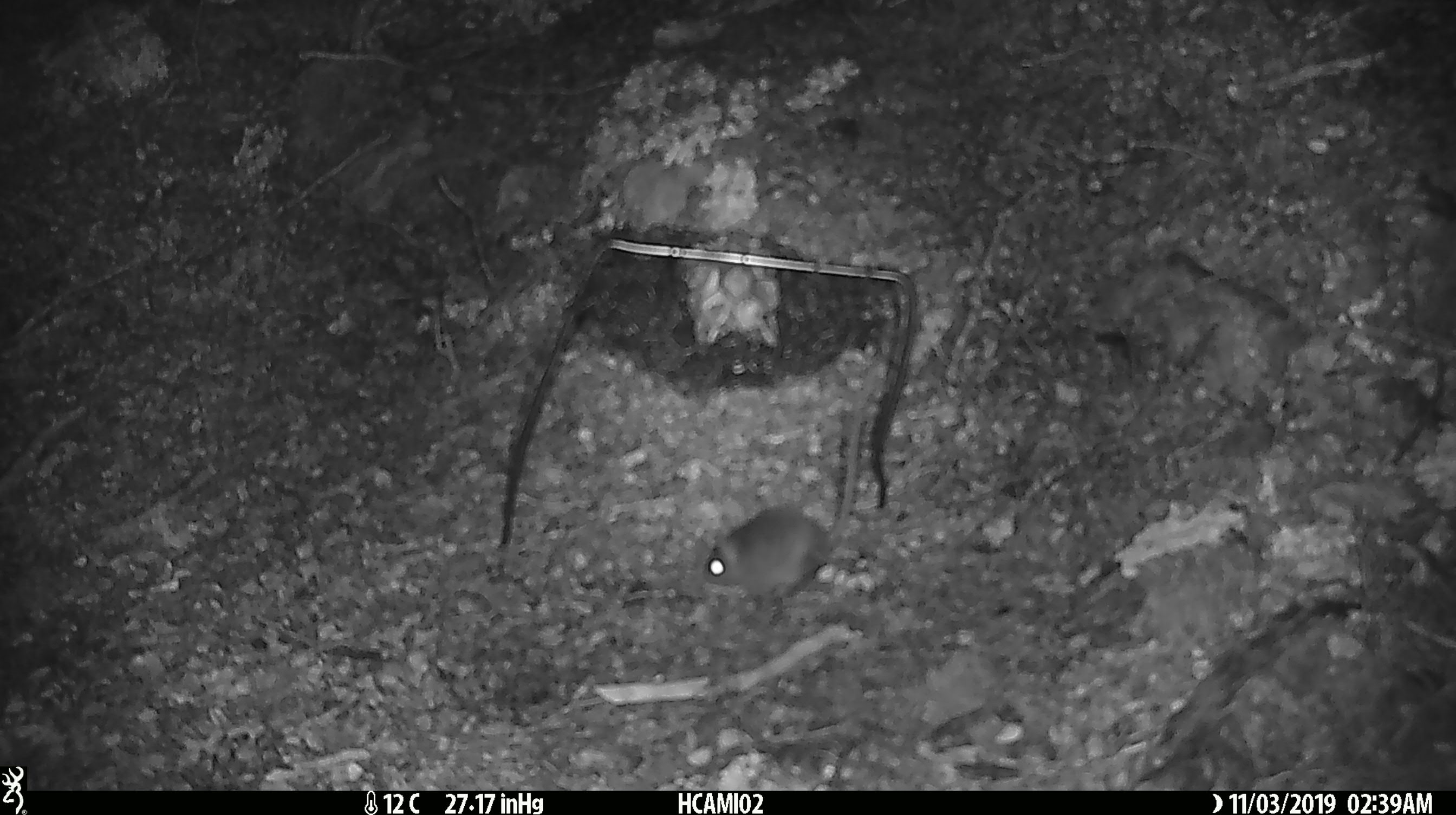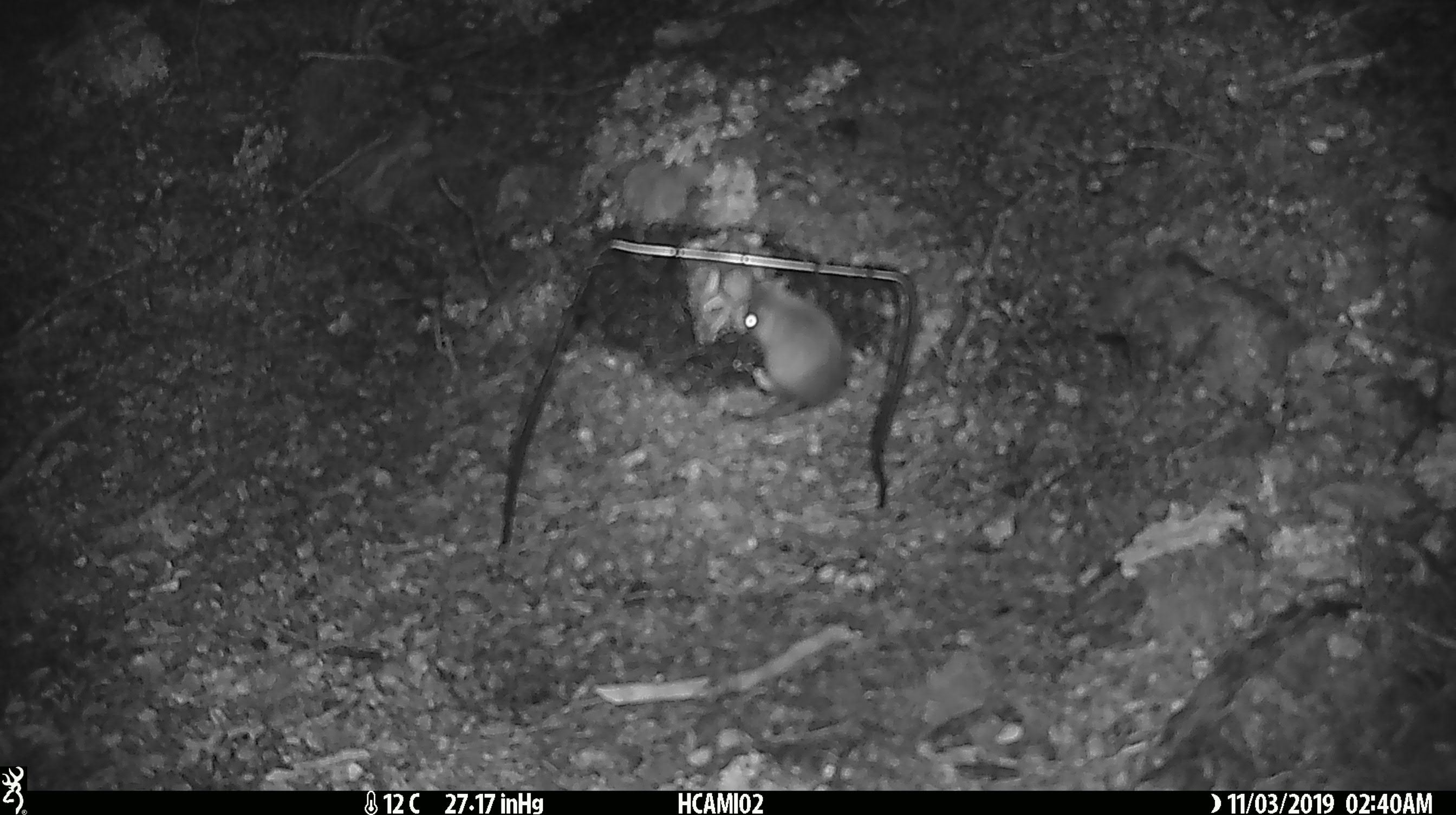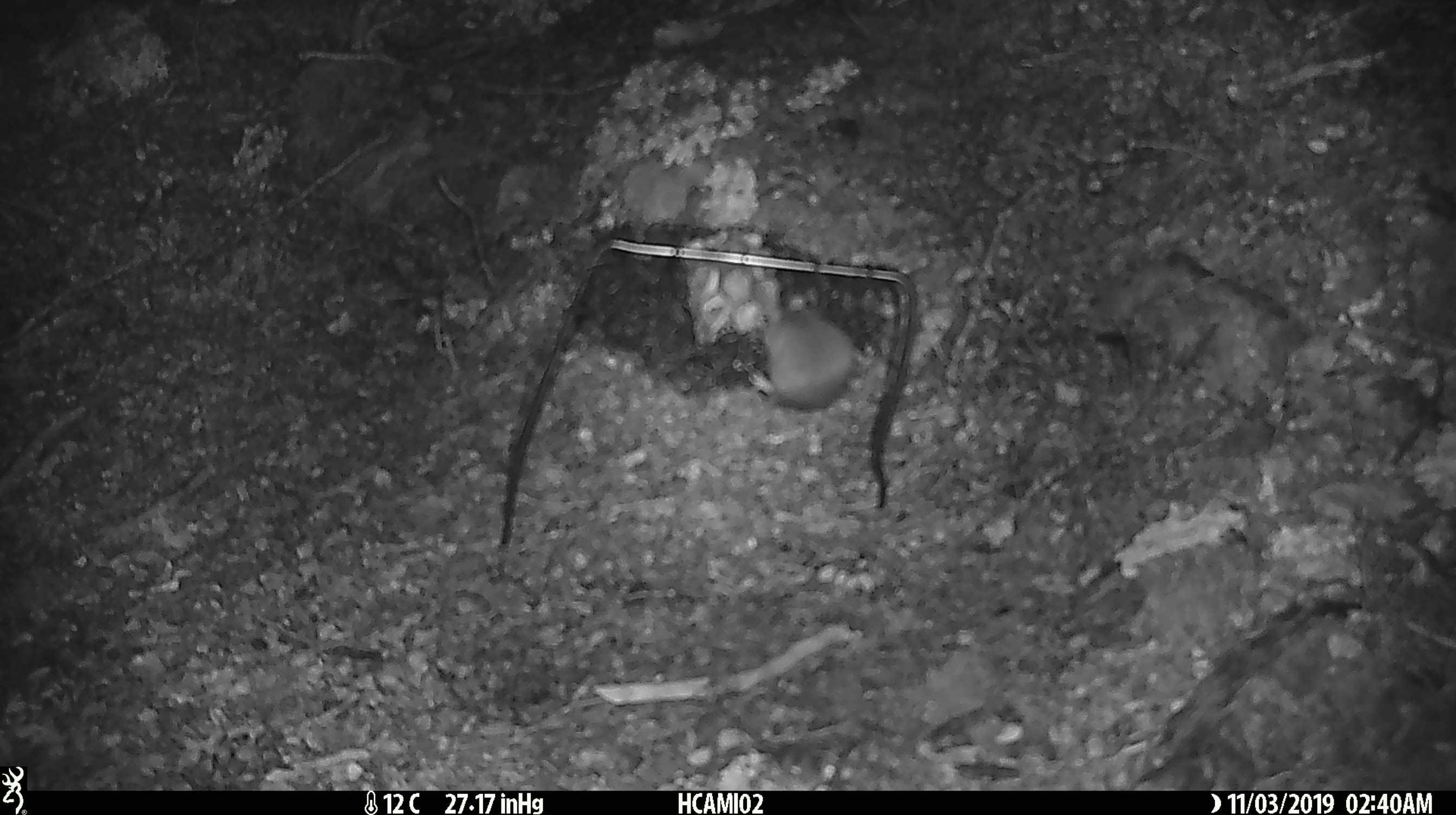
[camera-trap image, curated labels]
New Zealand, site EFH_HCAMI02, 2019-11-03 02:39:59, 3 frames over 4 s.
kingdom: Animalia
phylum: Chordata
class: Mammalia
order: Rodentia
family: Muridae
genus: Mus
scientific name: Mus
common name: mouse